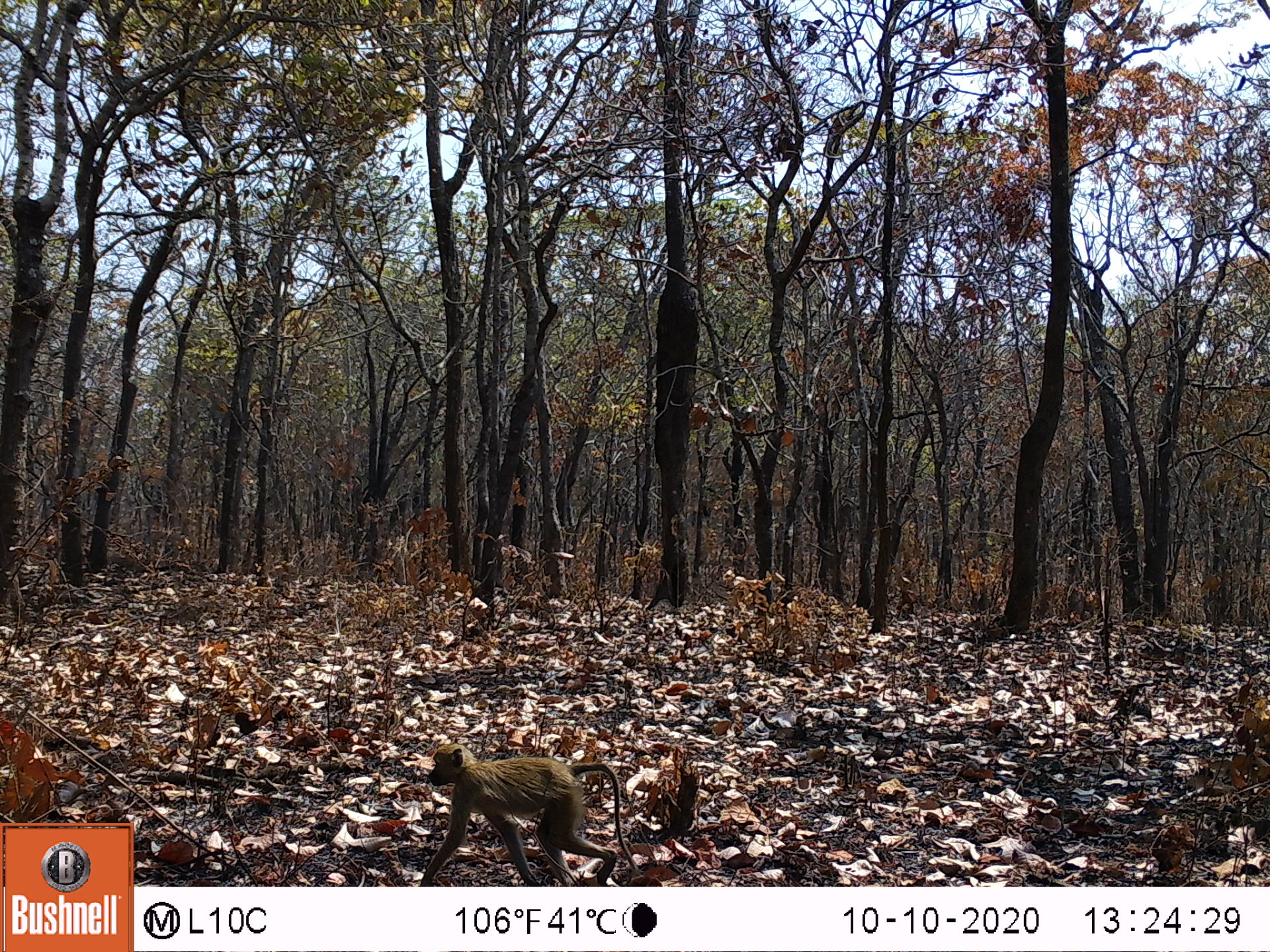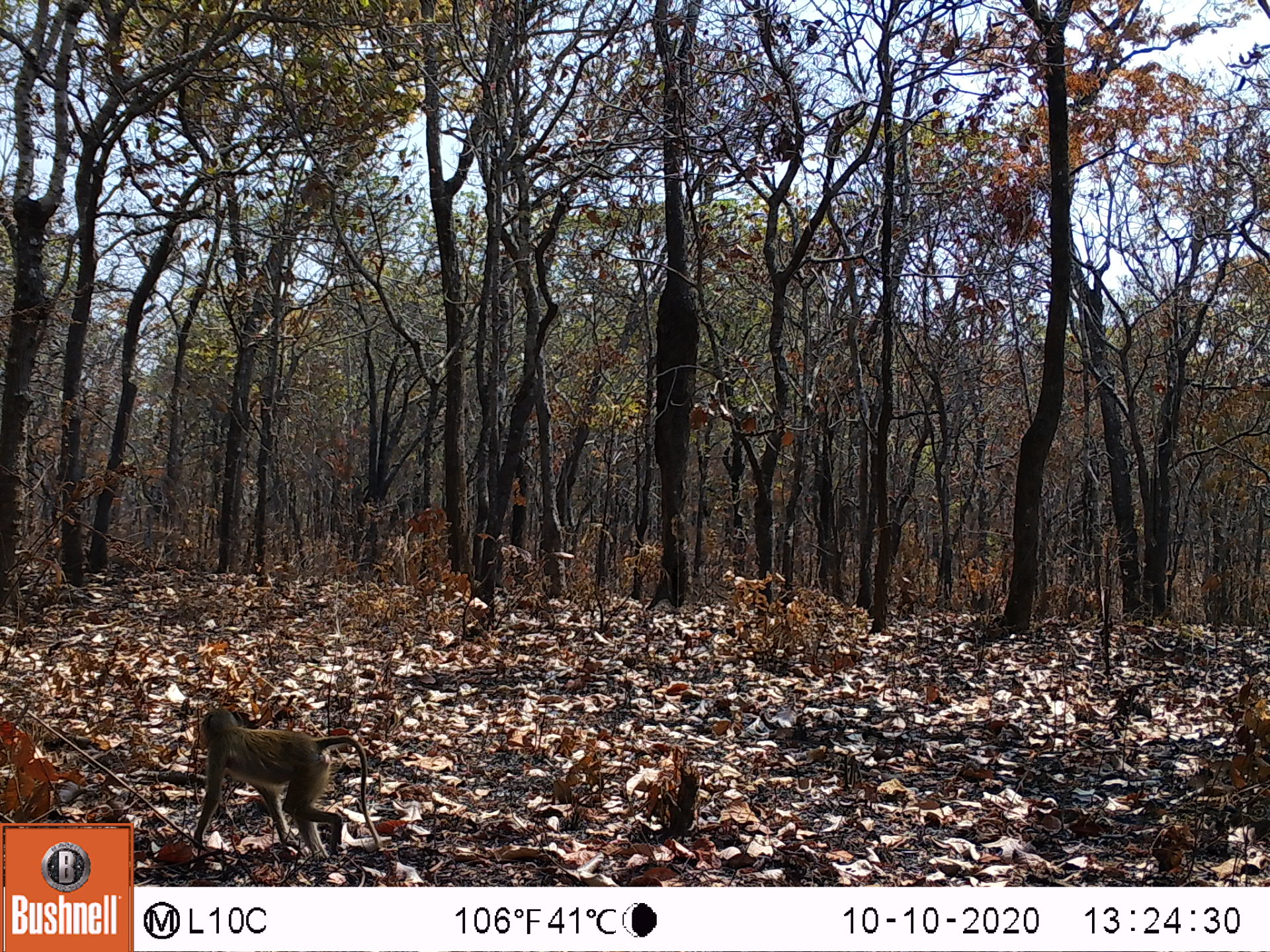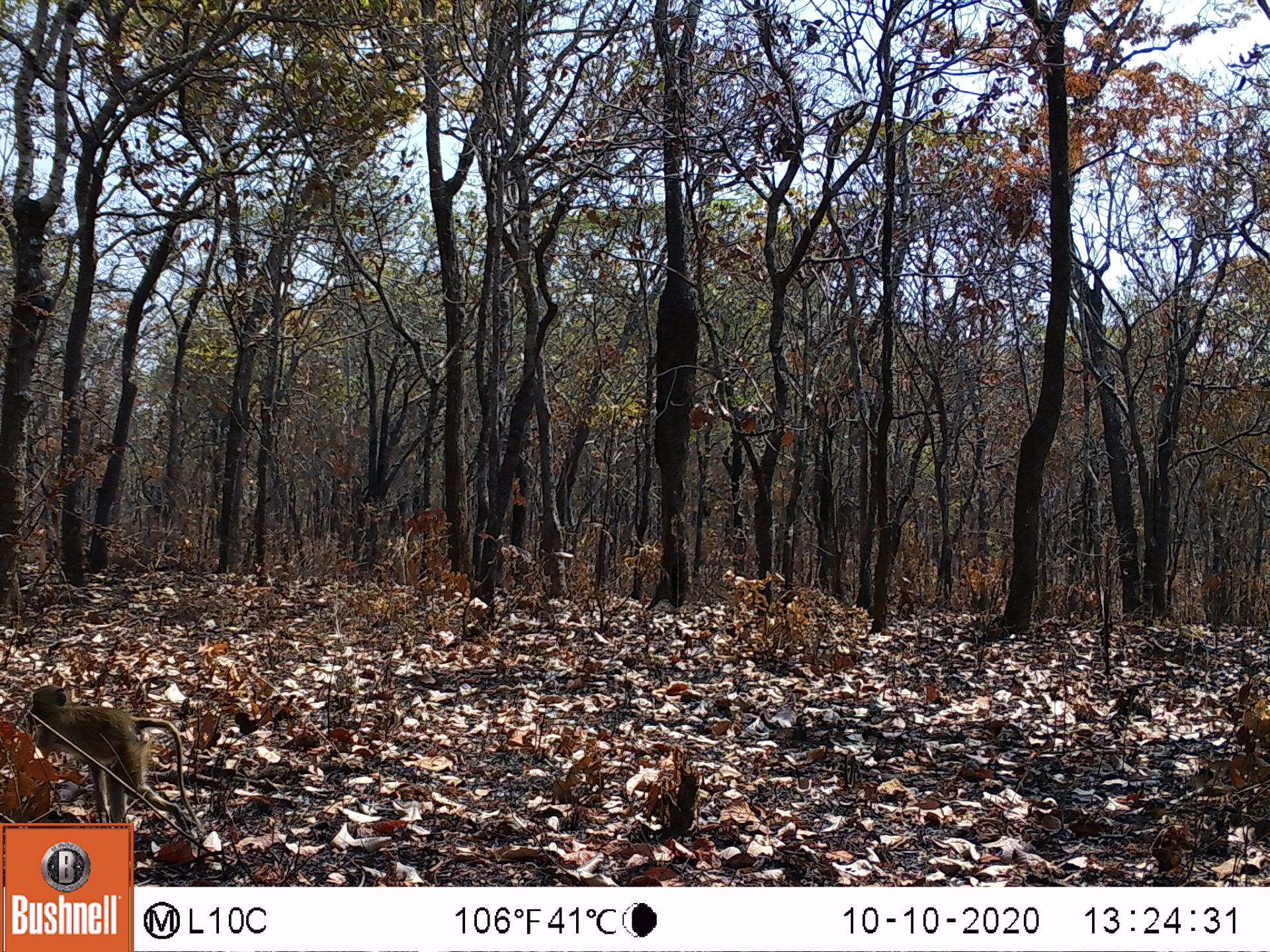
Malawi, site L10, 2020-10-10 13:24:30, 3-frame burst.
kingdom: Animalia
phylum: Chordata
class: Mammalia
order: Primates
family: Cercopithecidae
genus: Papio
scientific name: Papio cynocephalus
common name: yellow baboon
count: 1